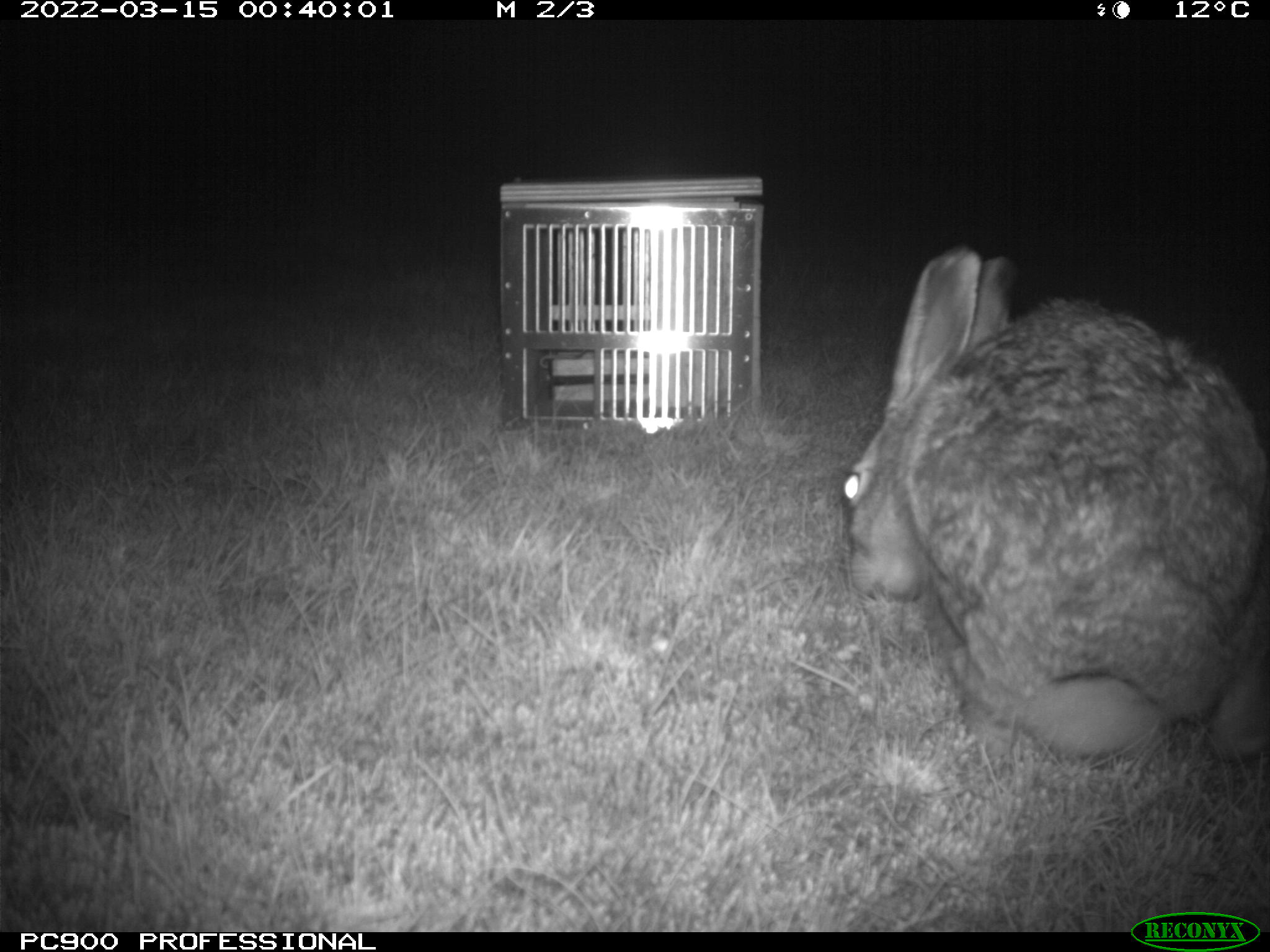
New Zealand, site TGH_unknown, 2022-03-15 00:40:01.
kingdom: Animalia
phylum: Chordata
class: Mammalia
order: Lagomorpha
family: Leporidae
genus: Lepus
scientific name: Lepus europaeus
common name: brown hare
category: hare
Hare (brown hare) (Lepus europaeus).